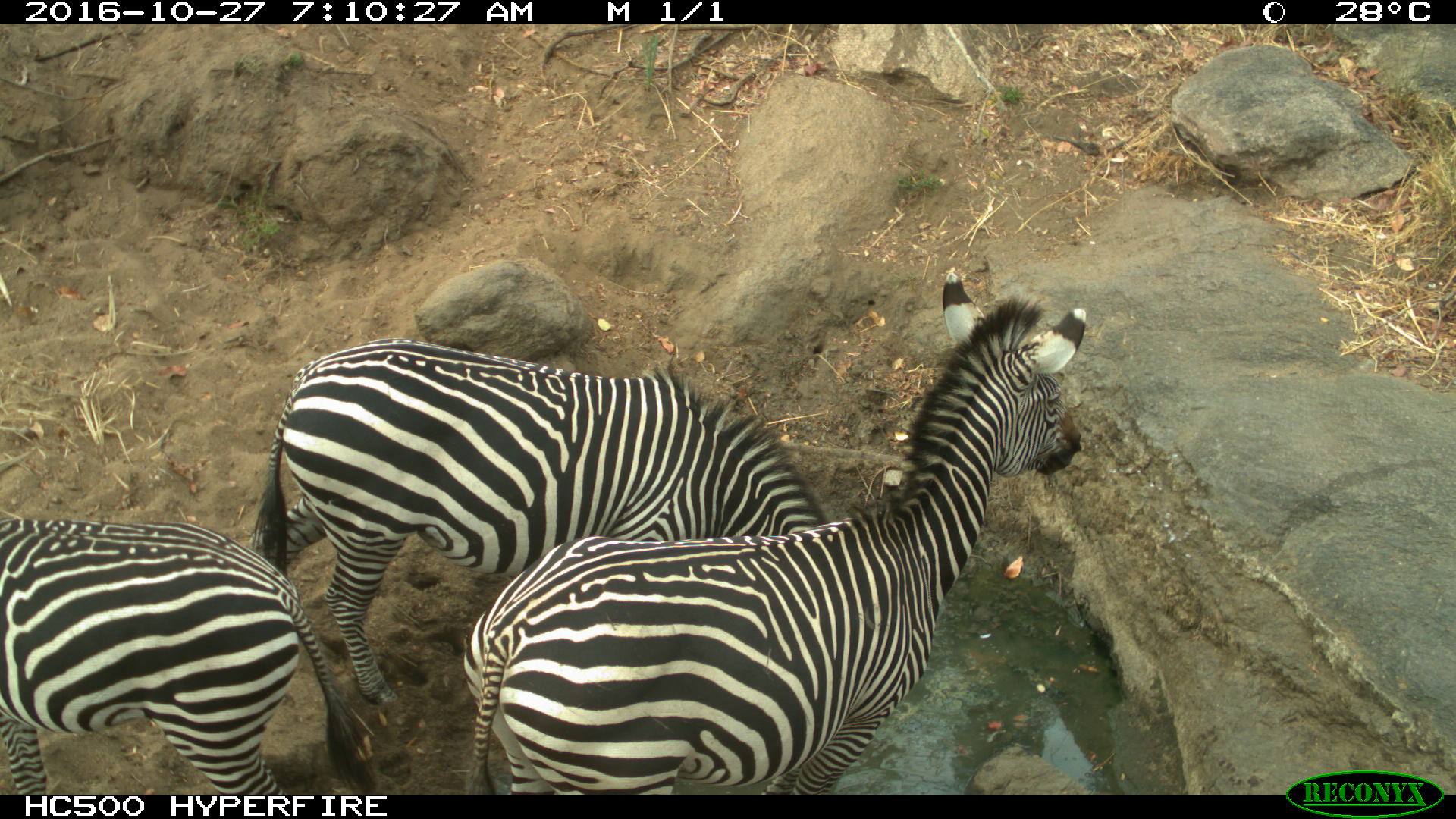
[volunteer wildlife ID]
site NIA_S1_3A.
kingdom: Animalia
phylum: Chordata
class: Mammalia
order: Perissodactyla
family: Equidae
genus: Equus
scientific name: Equus quagga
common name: plains zebra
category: zebraplains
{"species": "zebraplains (plains zebra) (Equus quagga)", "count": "3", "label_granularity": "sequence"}